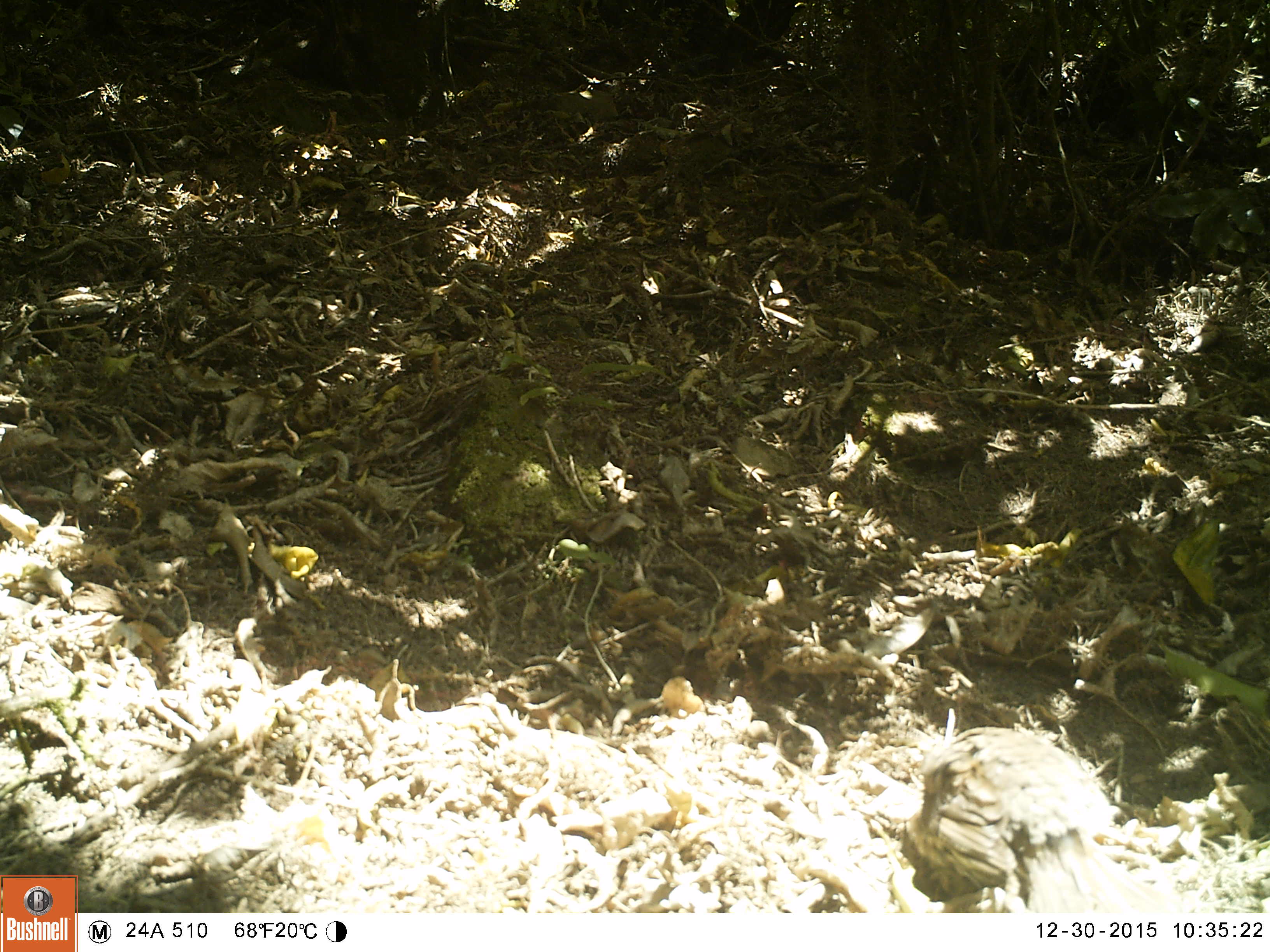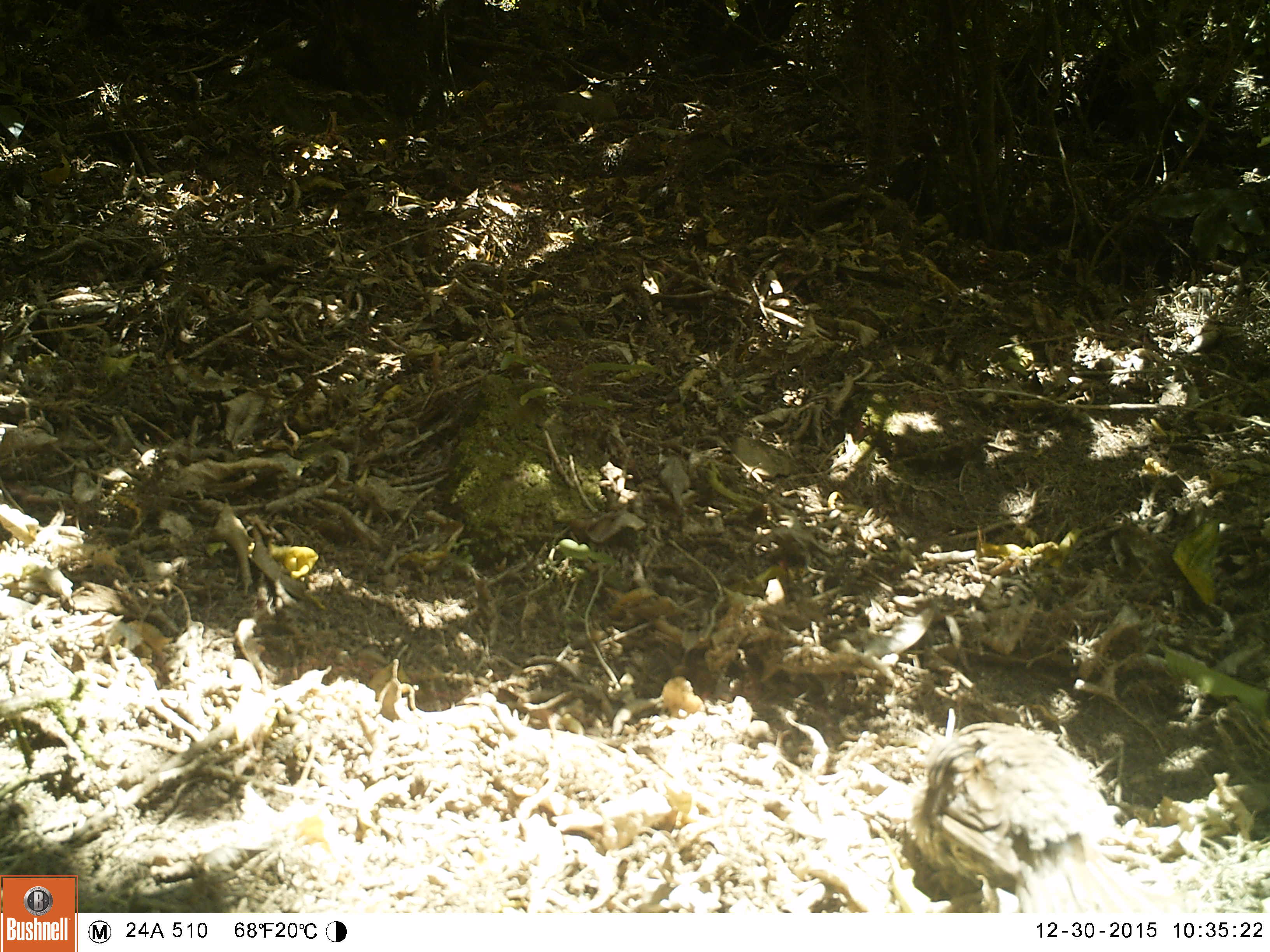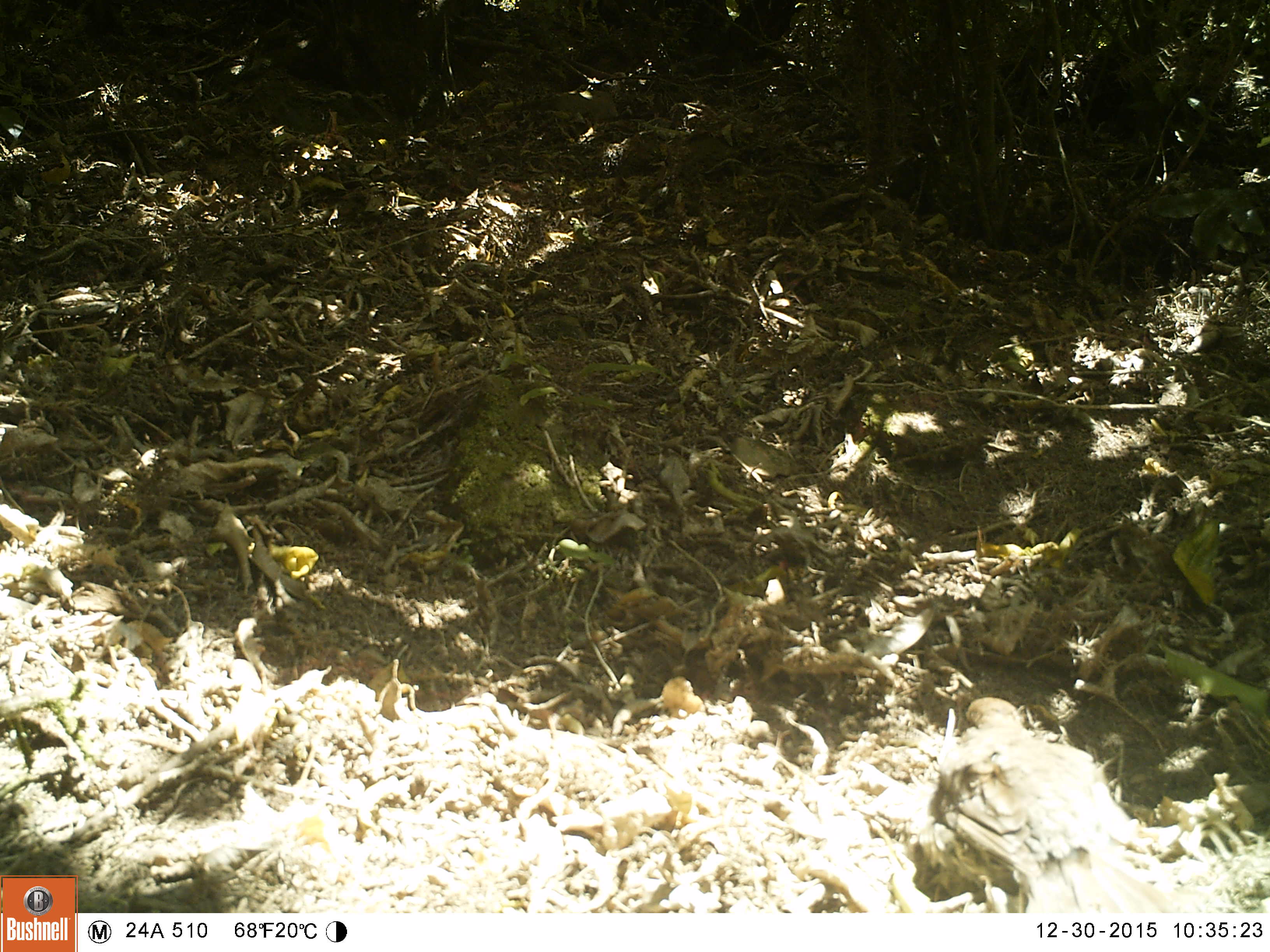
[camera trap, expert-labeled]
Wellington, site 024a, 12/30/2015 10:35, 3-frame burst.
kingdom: Animalia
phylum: Chordata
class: Aves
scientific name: Aves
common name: bird